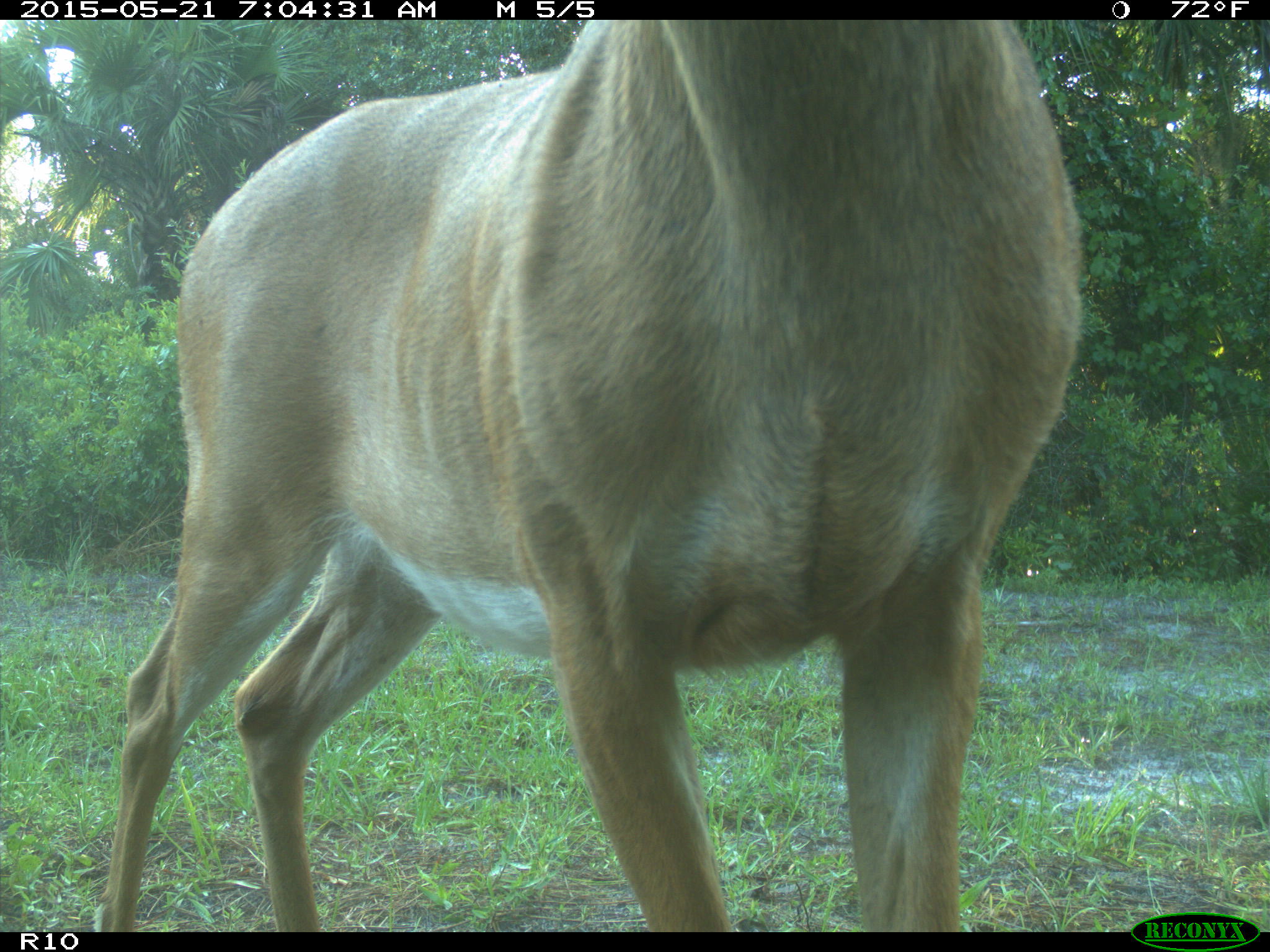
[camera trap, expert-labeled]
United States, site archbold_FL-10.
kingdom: Animalia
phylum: Chordata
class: Mammalia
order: Artiodactyla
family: Cervidae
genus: Odocoileus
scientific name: Odocoileus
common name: deer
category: unidentified deer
Unidentified deer (deer) (Odocoileus).